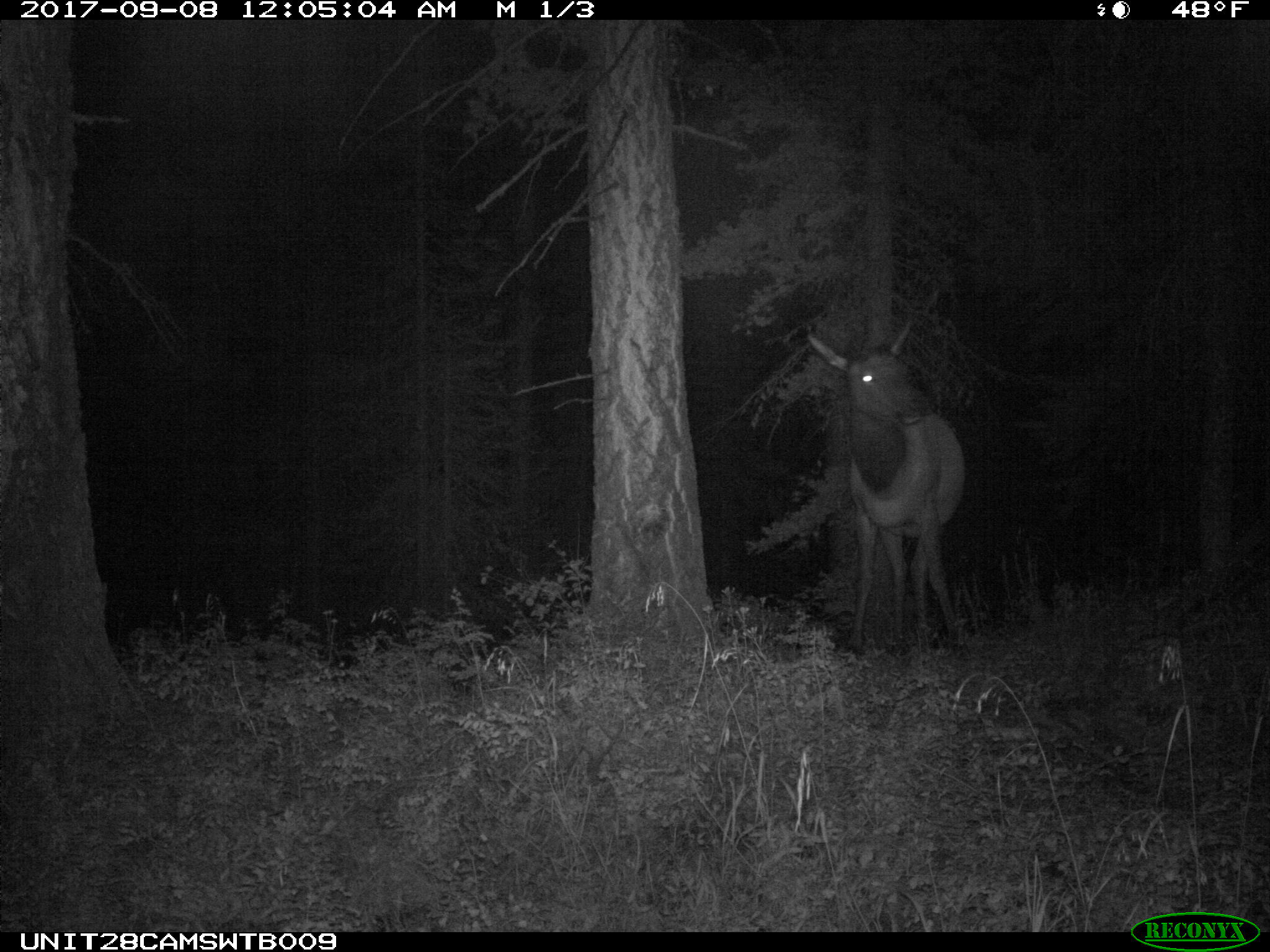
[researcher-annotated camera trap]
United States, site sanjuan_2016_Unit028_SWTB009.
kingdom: Animalia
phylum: Chordata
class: Mammalia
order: Artiodactyla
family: Cervidae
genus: Cervus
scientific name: Cervus elaphus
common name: red deer